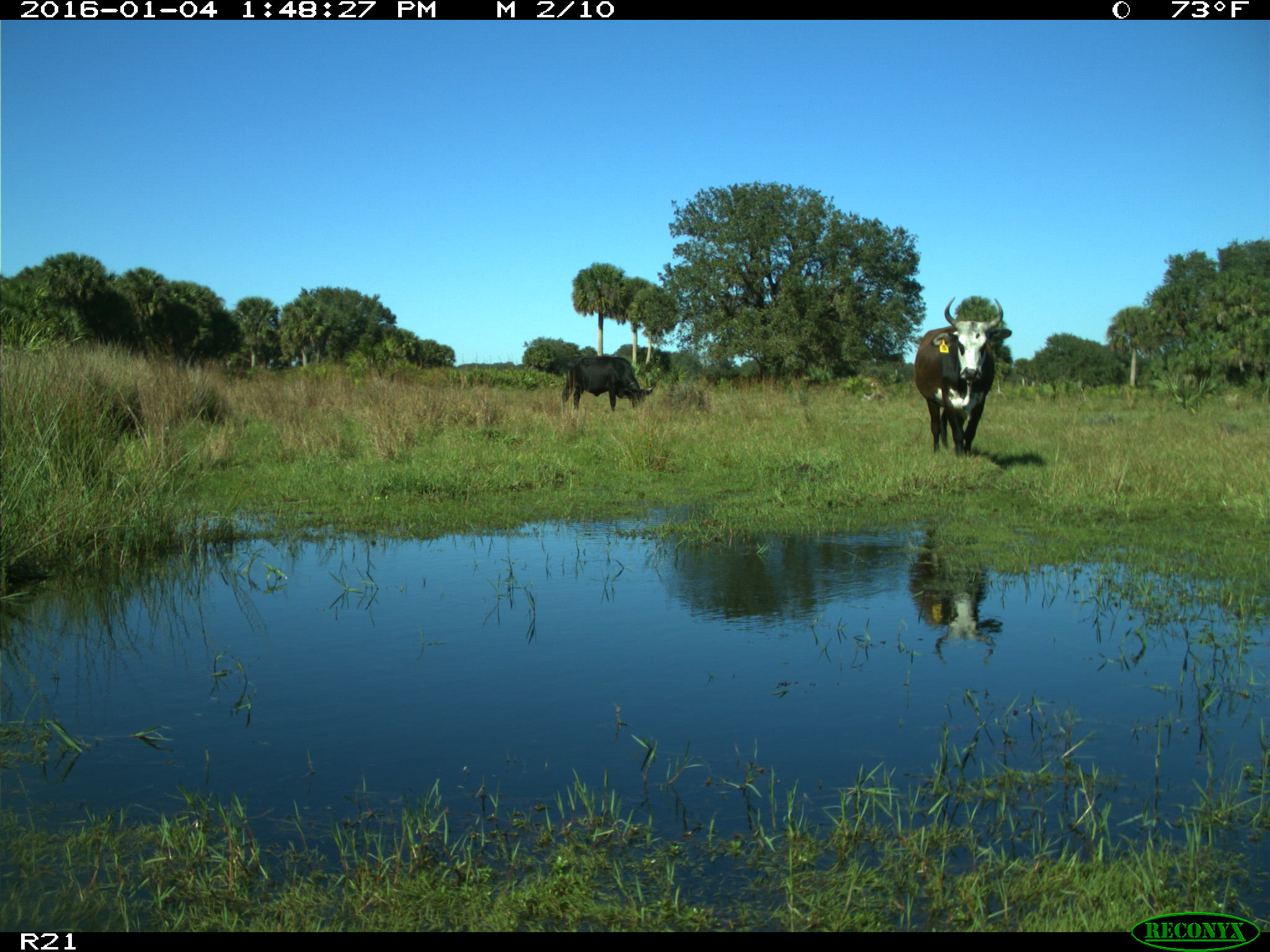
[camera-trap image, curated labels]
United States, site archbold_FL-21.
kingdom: Animalia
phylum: Chordata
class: Mammalia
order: Artiodactyla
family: Bovidae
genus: Bos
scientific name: Bos taurus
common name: domestic cow